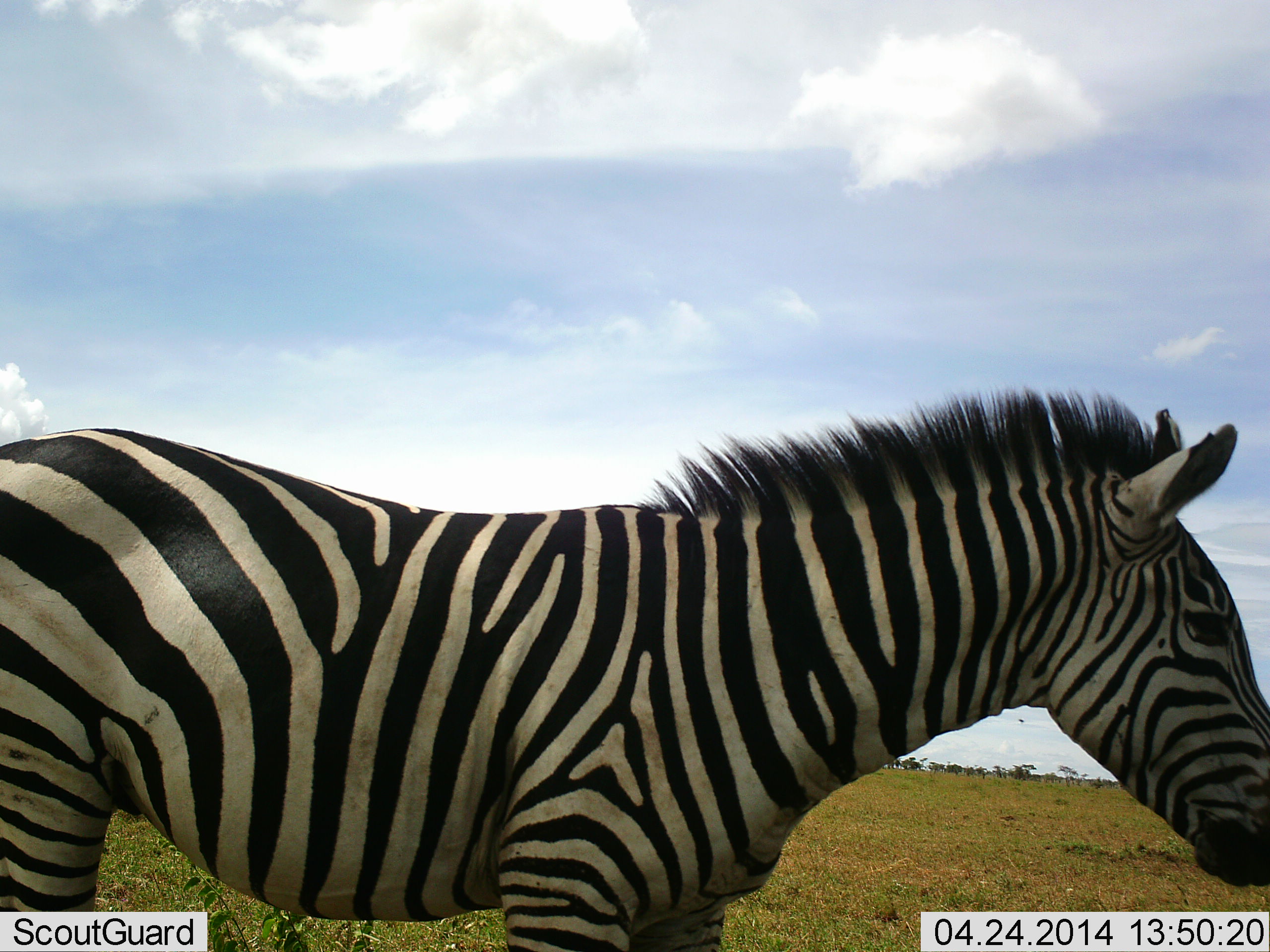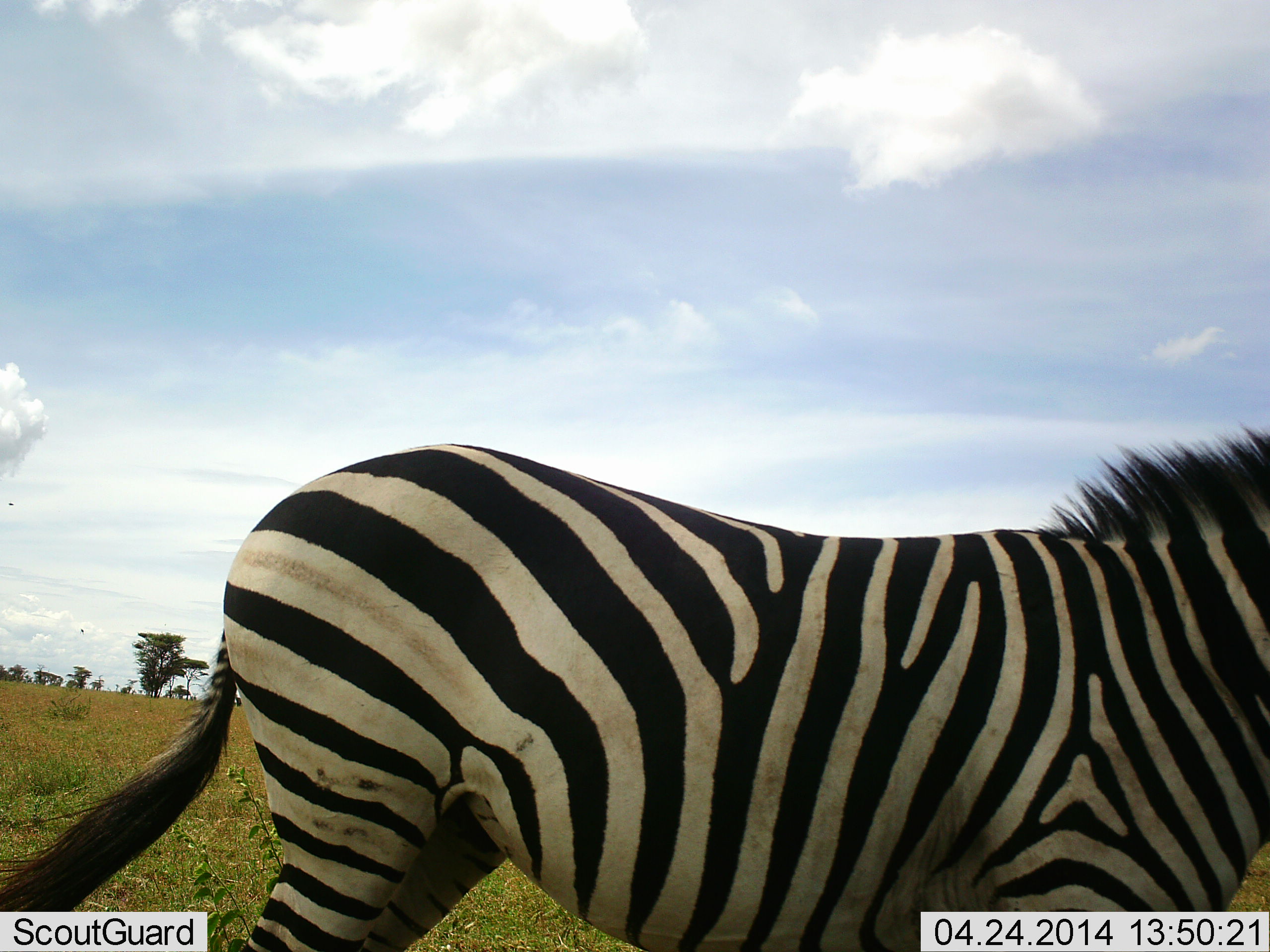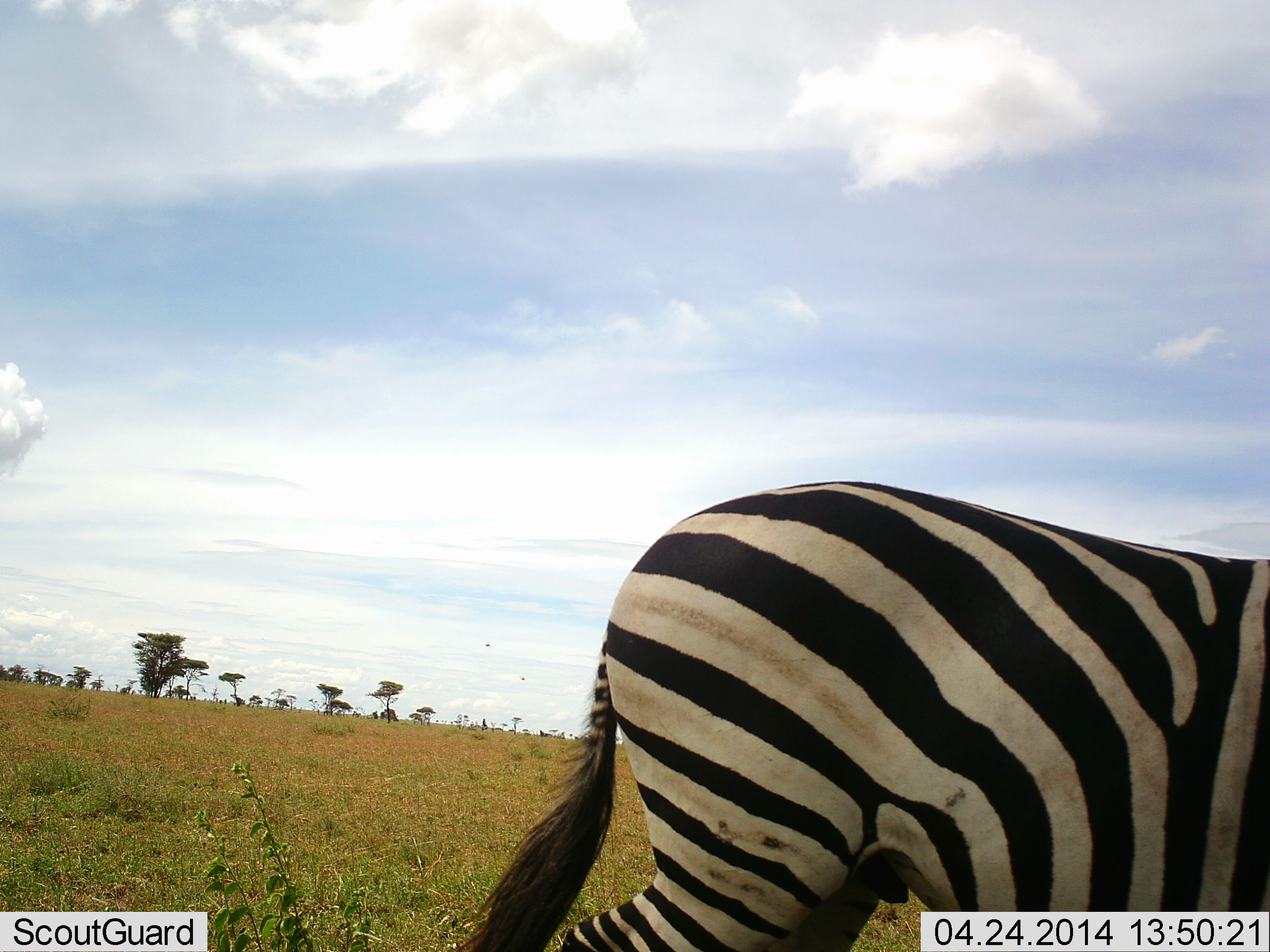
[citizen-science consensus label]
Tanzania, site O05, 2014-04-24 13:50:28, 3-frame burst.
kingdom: Animalia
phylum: Chordata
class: Mammalia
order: Perissodactyla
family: Equidae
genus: Equus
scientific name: Equus quagga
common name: plains zebra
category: zebra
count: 1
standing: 10%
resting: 0%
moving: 90%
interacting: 0%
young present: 0%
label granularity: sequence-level